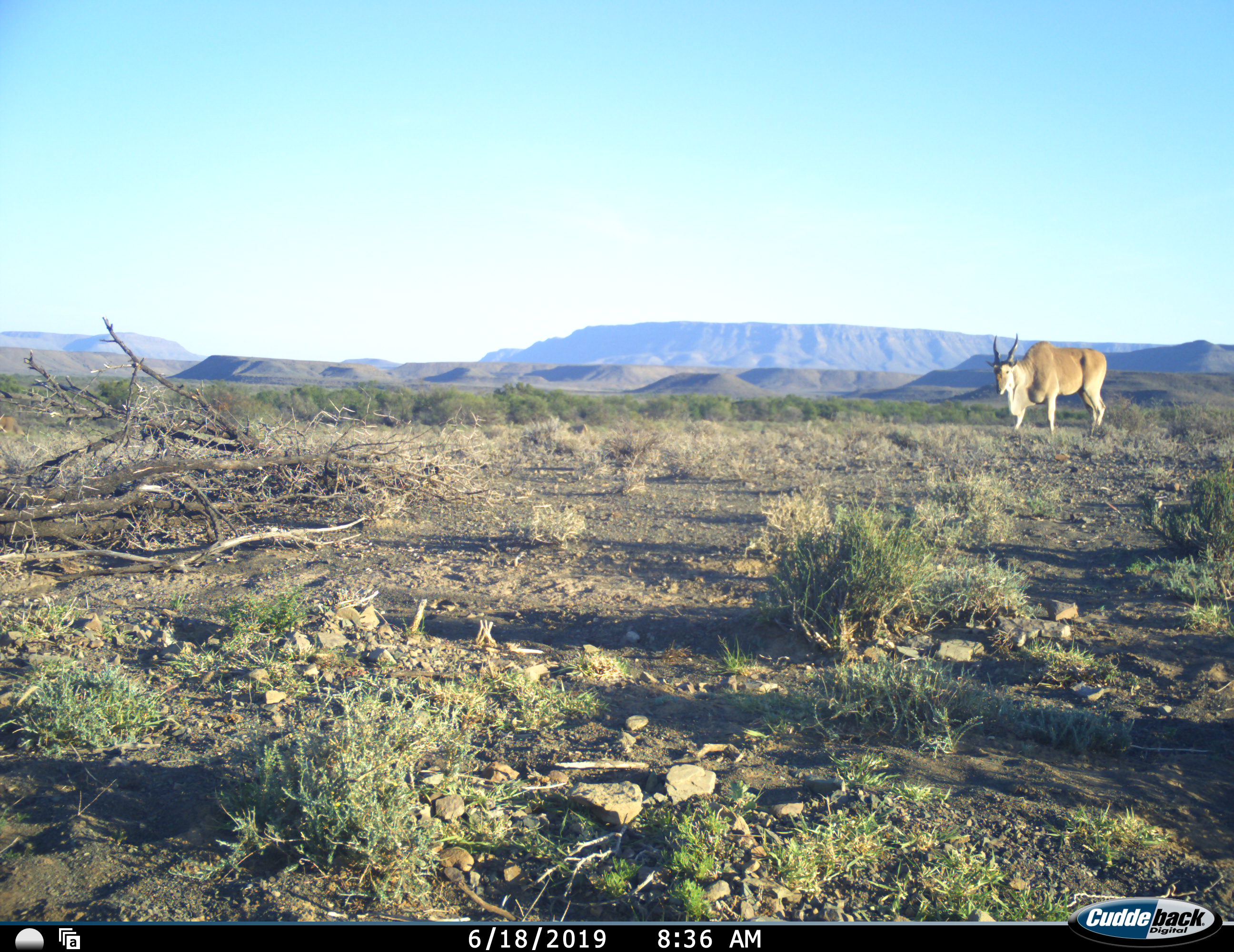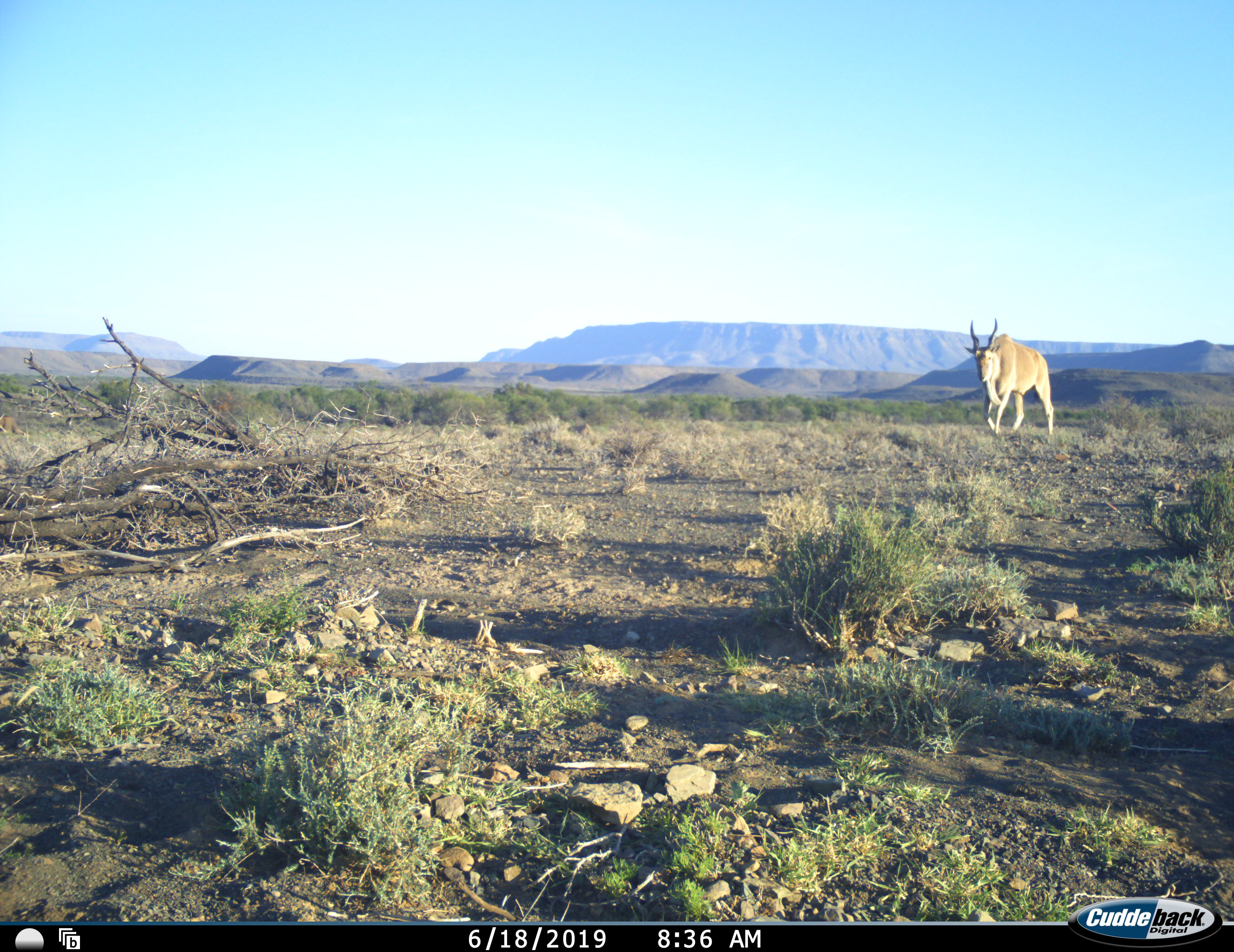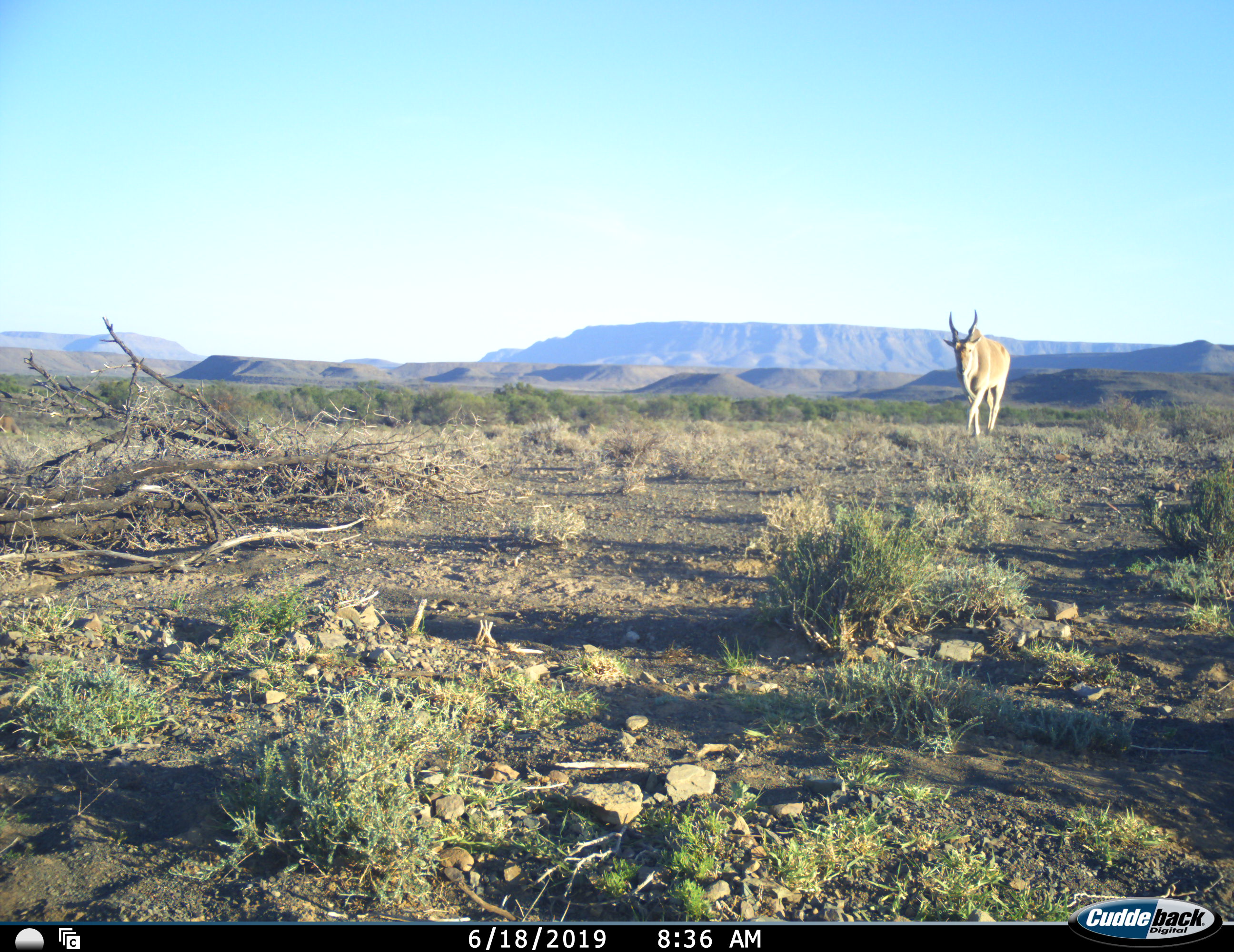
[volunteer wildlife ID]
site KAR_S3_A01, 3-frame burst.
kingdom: Animalia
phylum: Chordata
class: Mammalia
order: Artiodactyla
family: Bovidae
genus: Tragelaphus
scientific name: Tragelaphus oryx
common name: eland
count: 1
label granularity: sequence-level